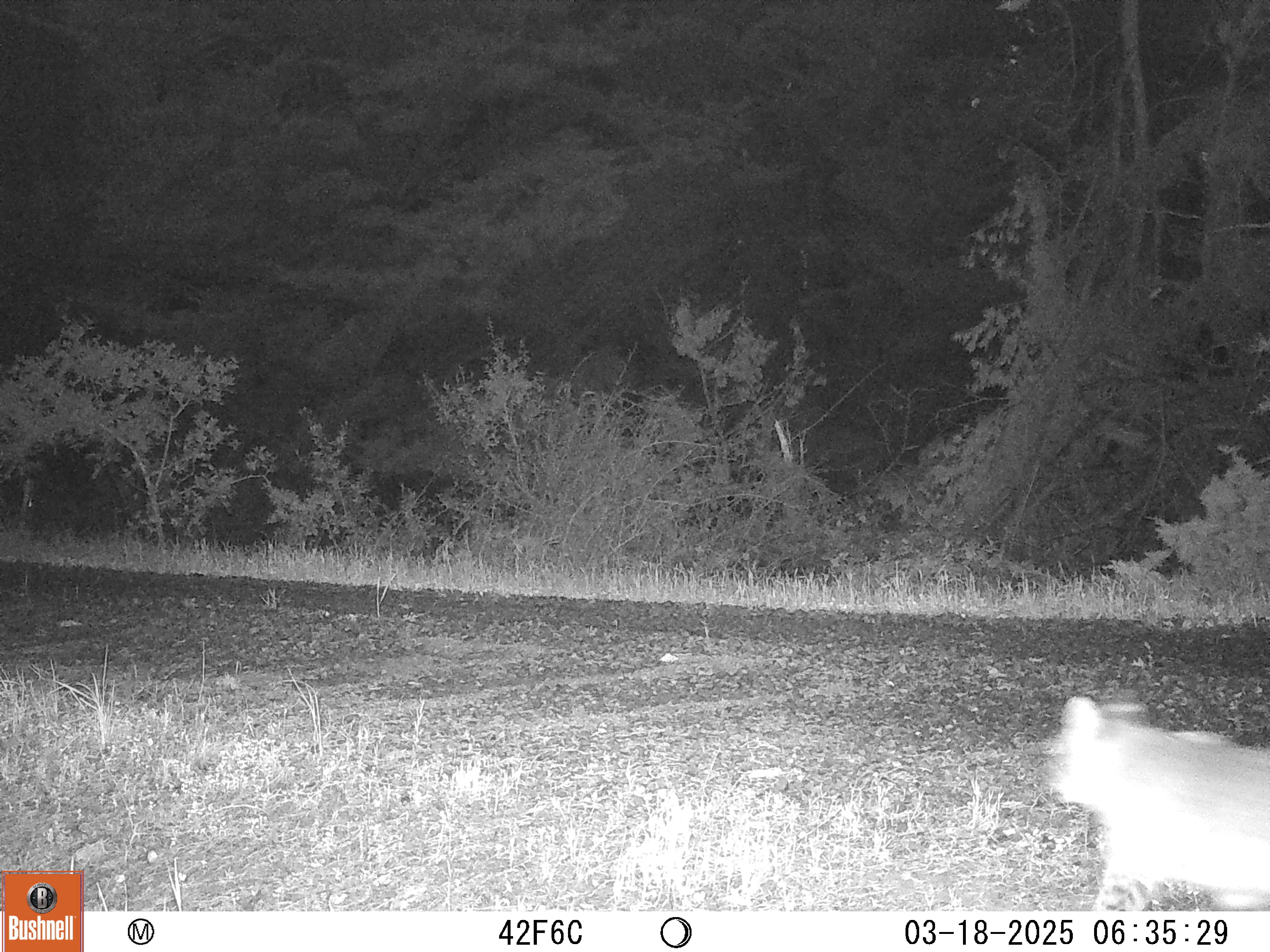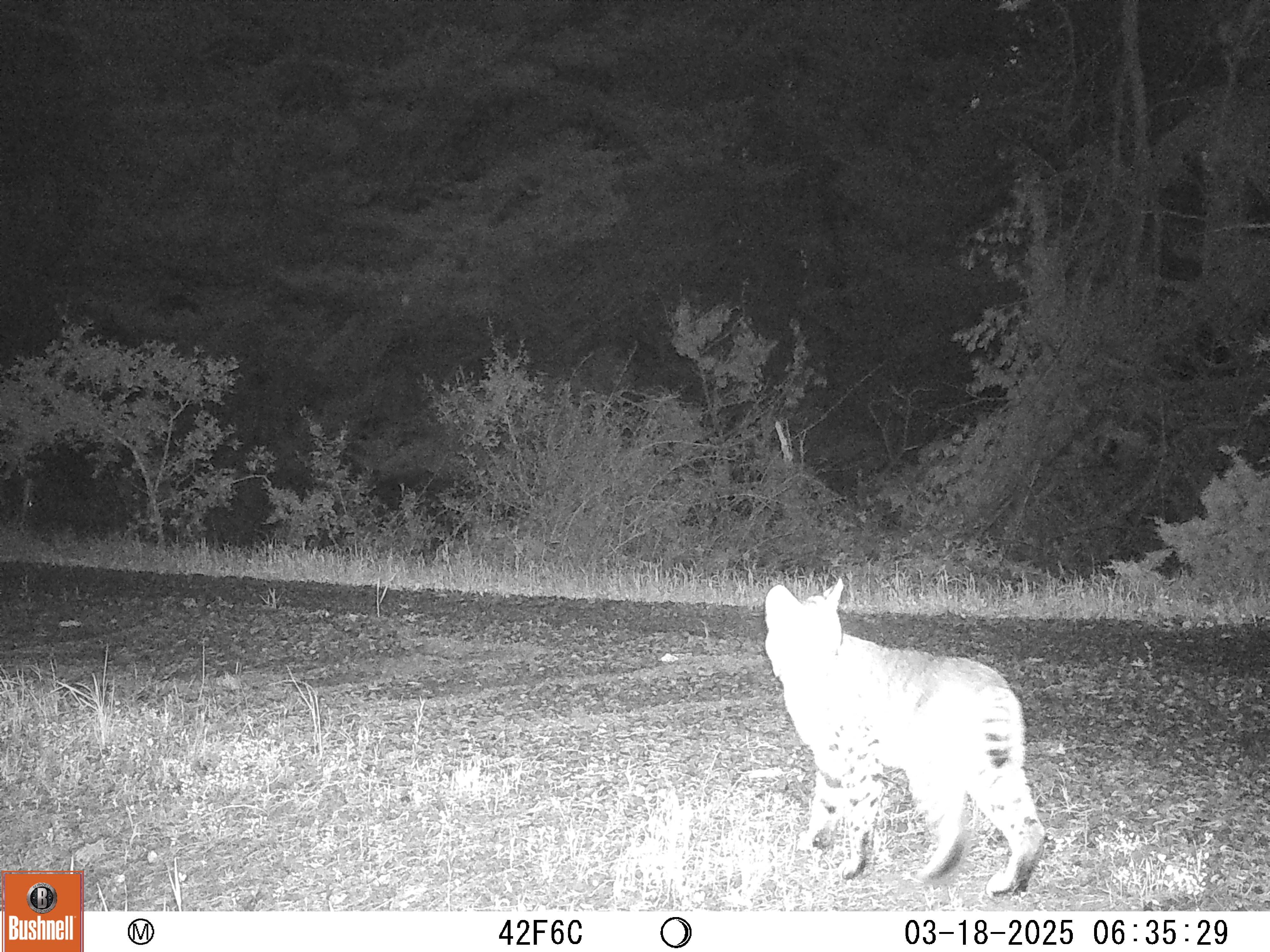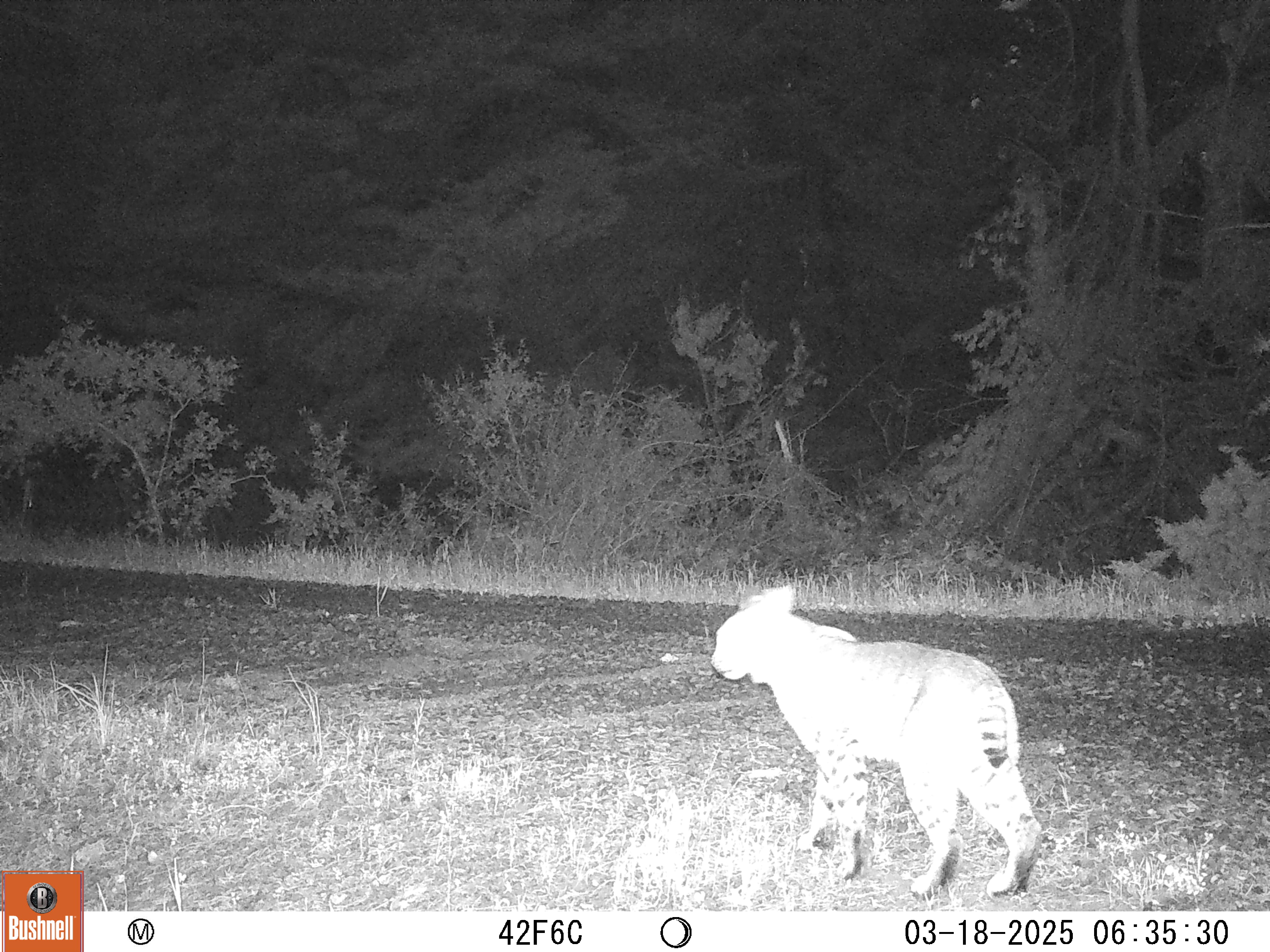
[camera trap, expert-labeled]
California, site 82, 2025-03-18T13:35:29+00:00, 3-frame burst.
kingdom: Animalia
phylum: Chordata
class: Mammalia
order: Carnivora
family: Felidae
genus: Lynx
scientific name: Lynx rufus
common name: bobcat